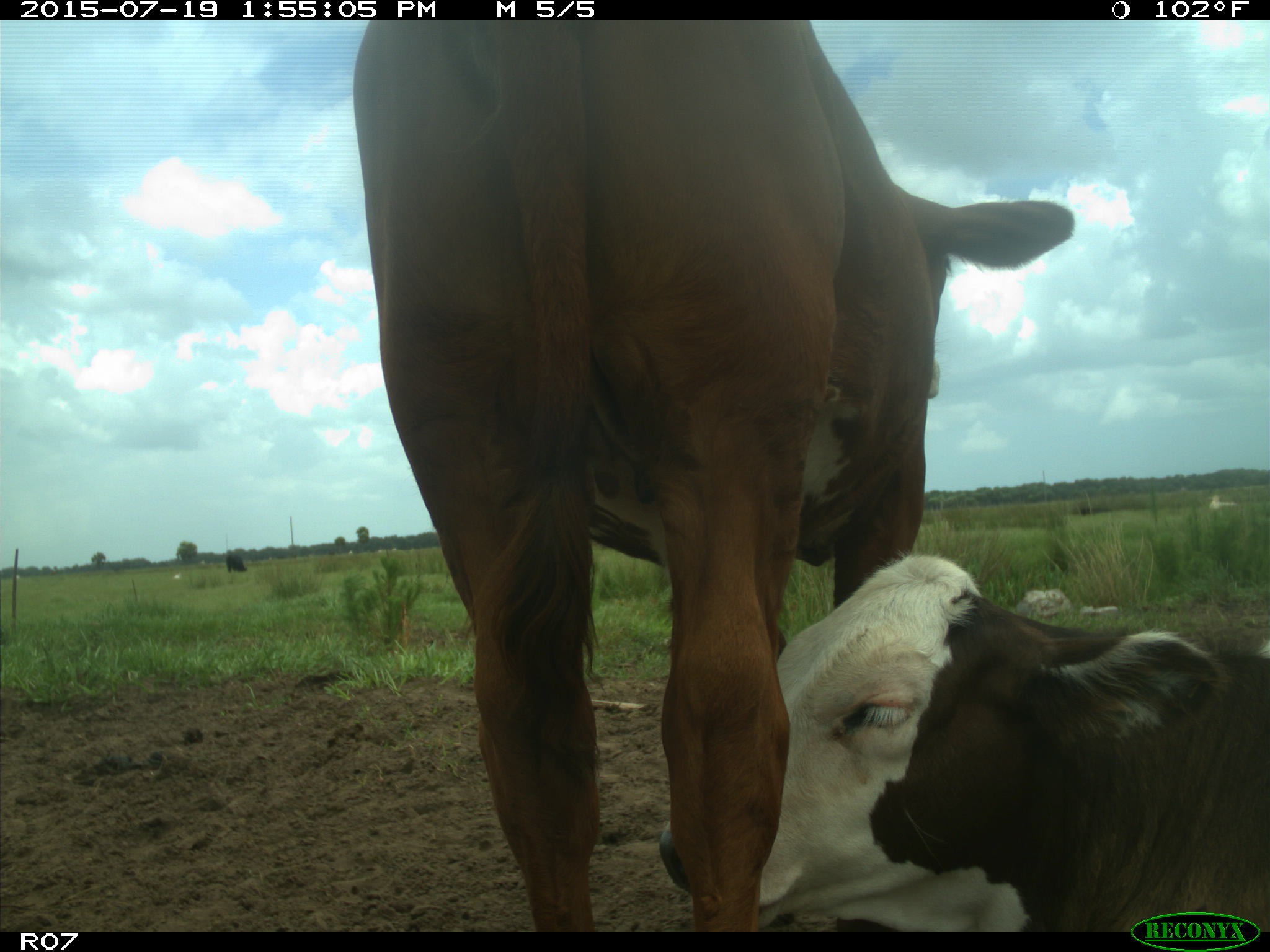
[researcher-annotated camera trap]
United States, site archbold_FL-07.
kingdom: Animalia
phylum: Chordata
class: Mammalia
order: Artiodactyla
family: Bovidae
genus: Bos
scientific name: Bos taurus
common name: domestic cow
Bos taurus (domestic cow).